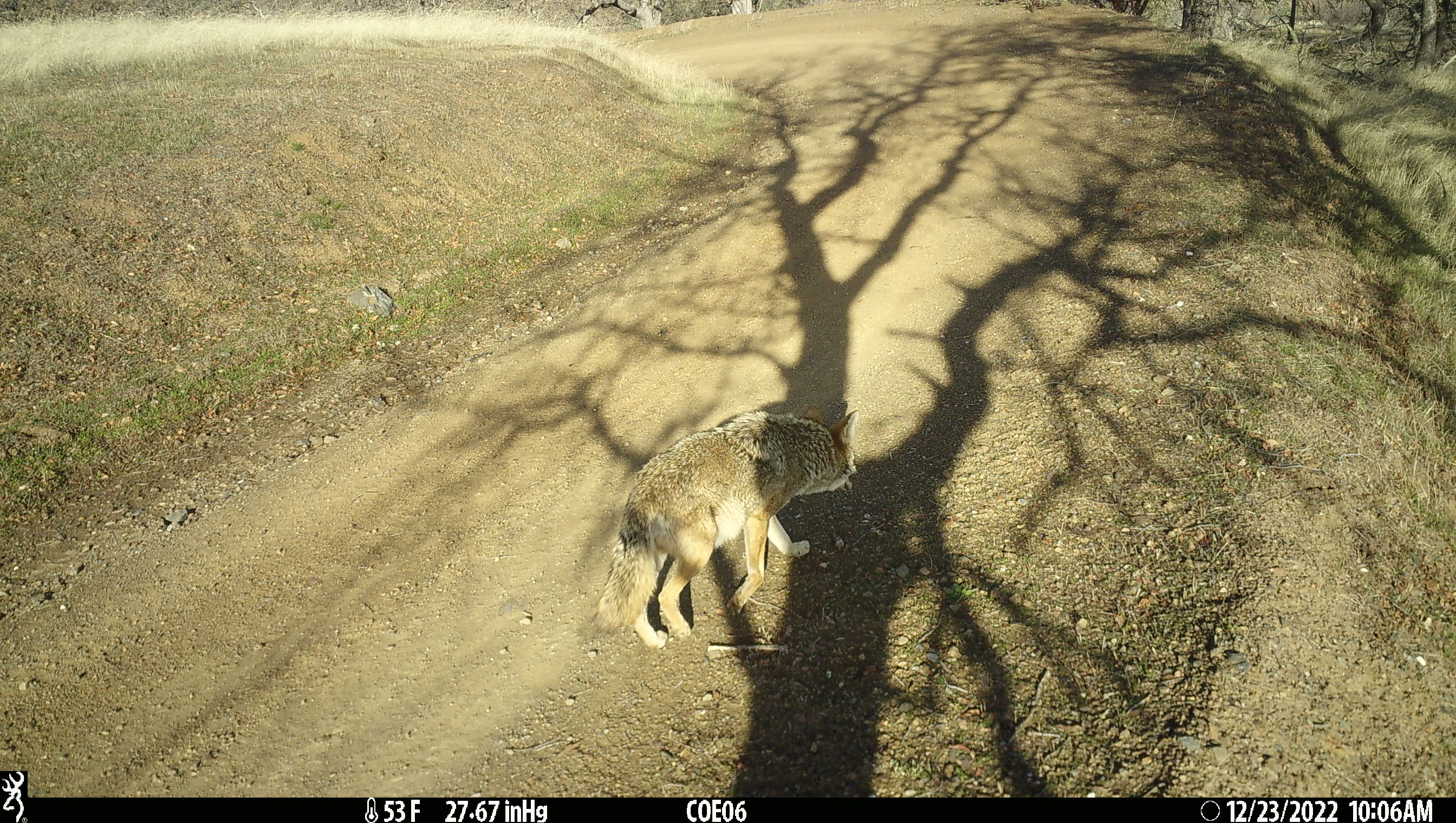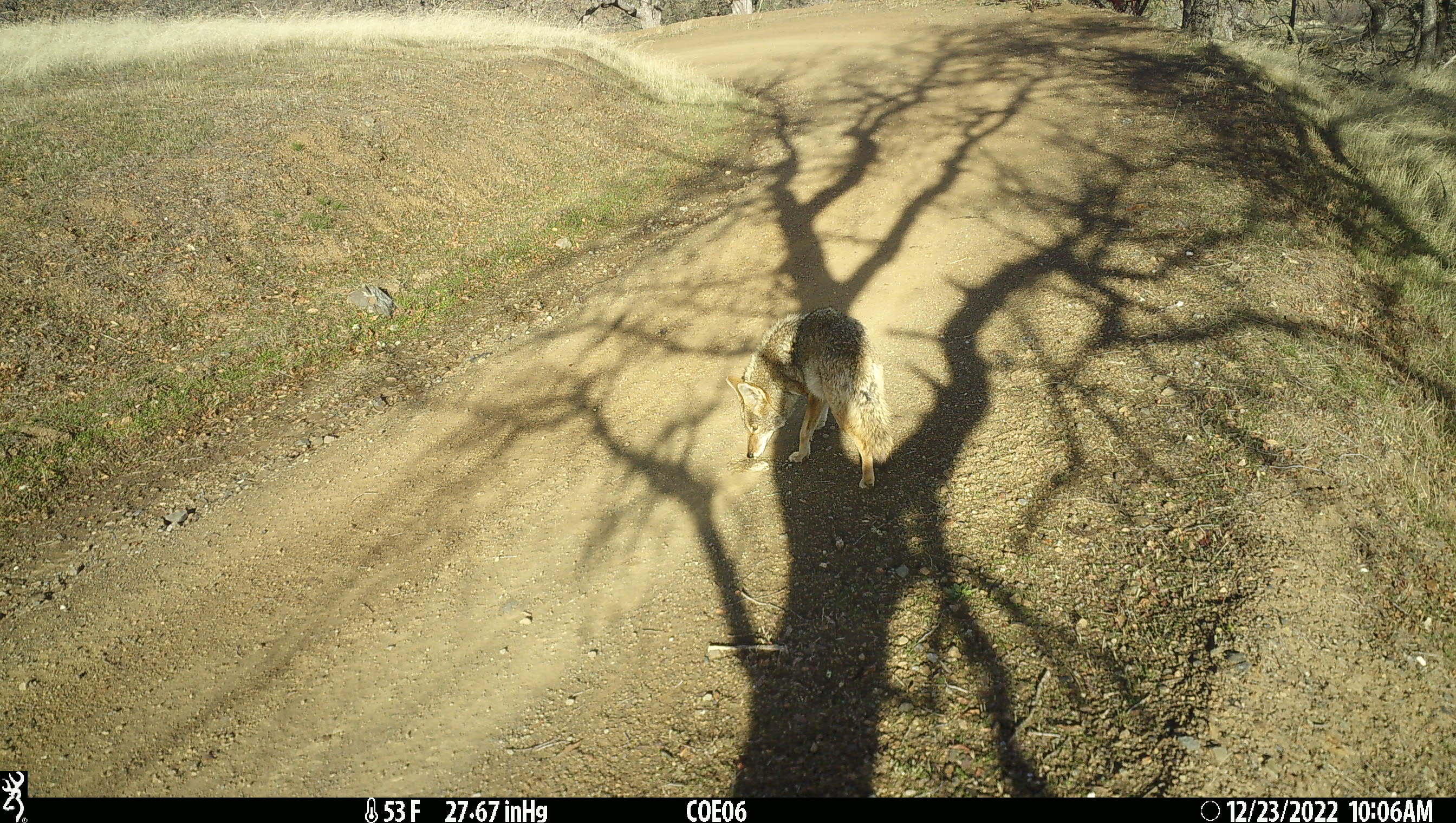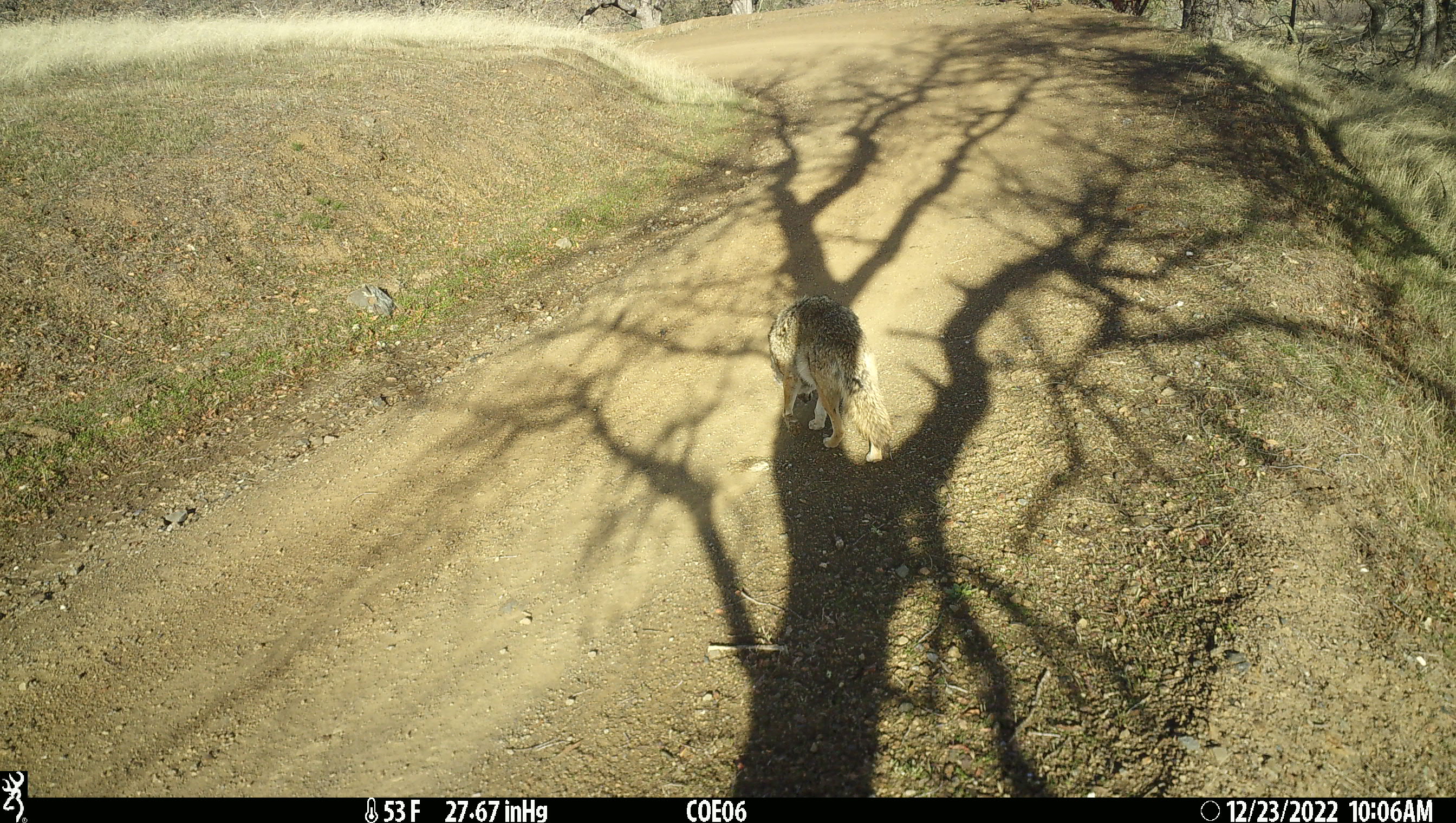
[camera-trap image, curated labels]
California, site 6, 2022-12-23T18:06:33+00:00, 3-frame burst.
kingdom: Animalia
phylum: Chordata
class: Mammalia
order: Carnivora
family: Canidae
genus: Canis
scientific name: Canis latrans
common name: coyote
Coyote (Canis latrans).